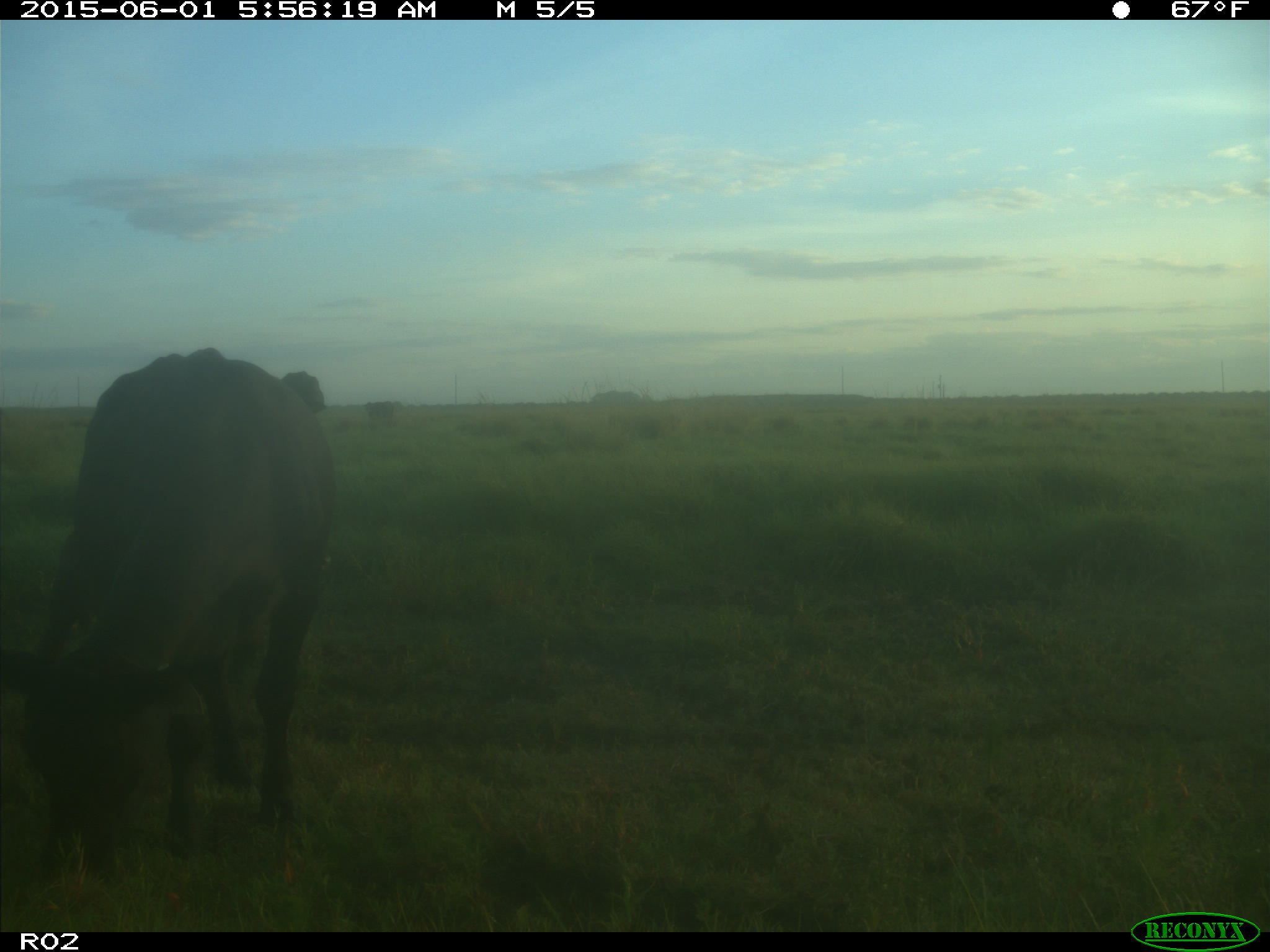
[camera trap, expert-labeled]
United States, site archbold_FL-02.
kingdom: Animalia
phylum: Chordata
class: Mammalia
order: Artiodactyla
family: Bovidae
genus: Bos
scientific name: Bos taurus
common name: domestic cow